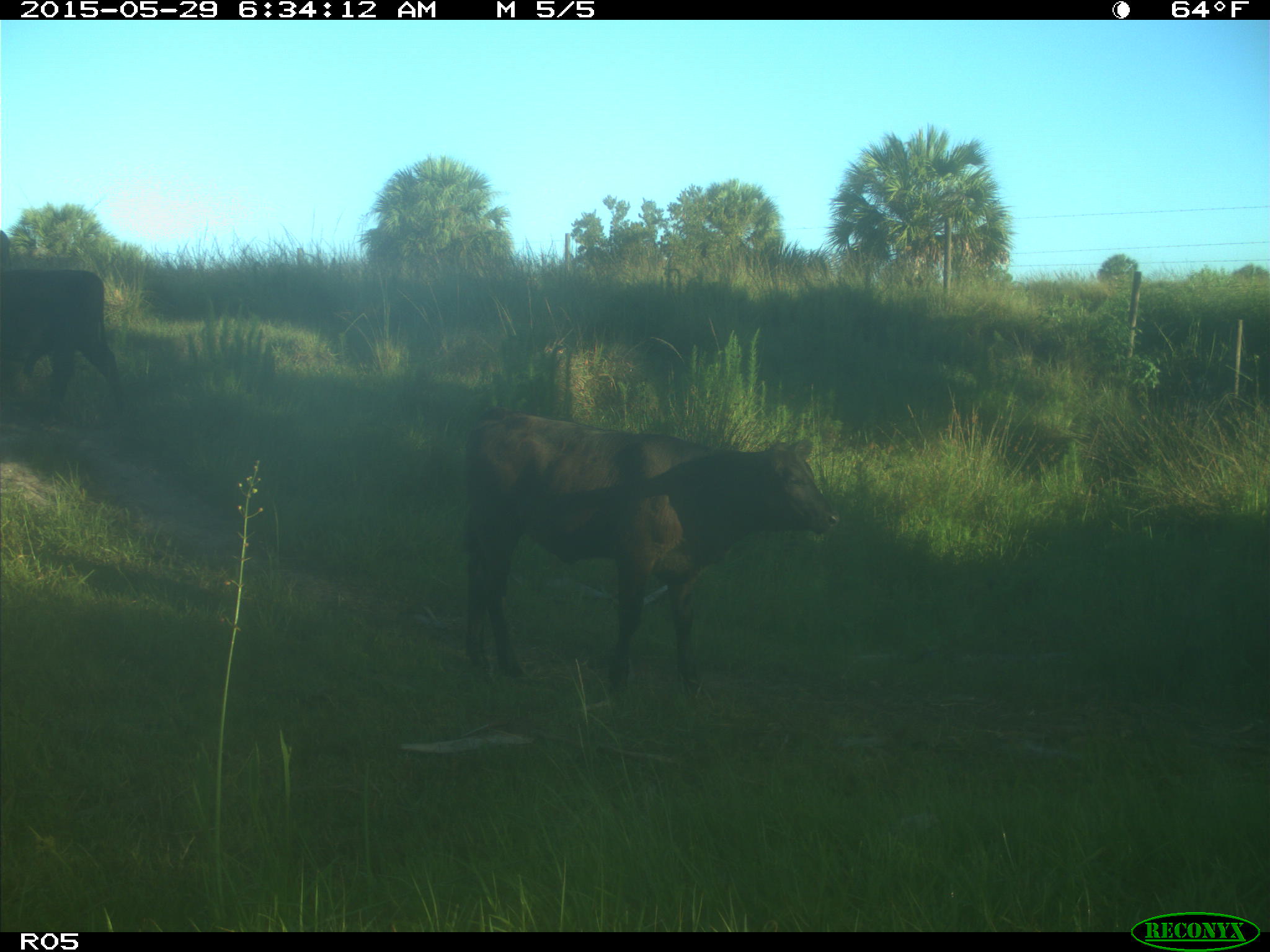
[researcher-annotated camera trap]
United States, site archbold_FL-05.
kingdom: Animalia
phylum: Chordata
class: Mammalia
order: Artiodactyla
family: Bovidae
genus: Bos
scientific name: Bos taurus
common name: domestic cow